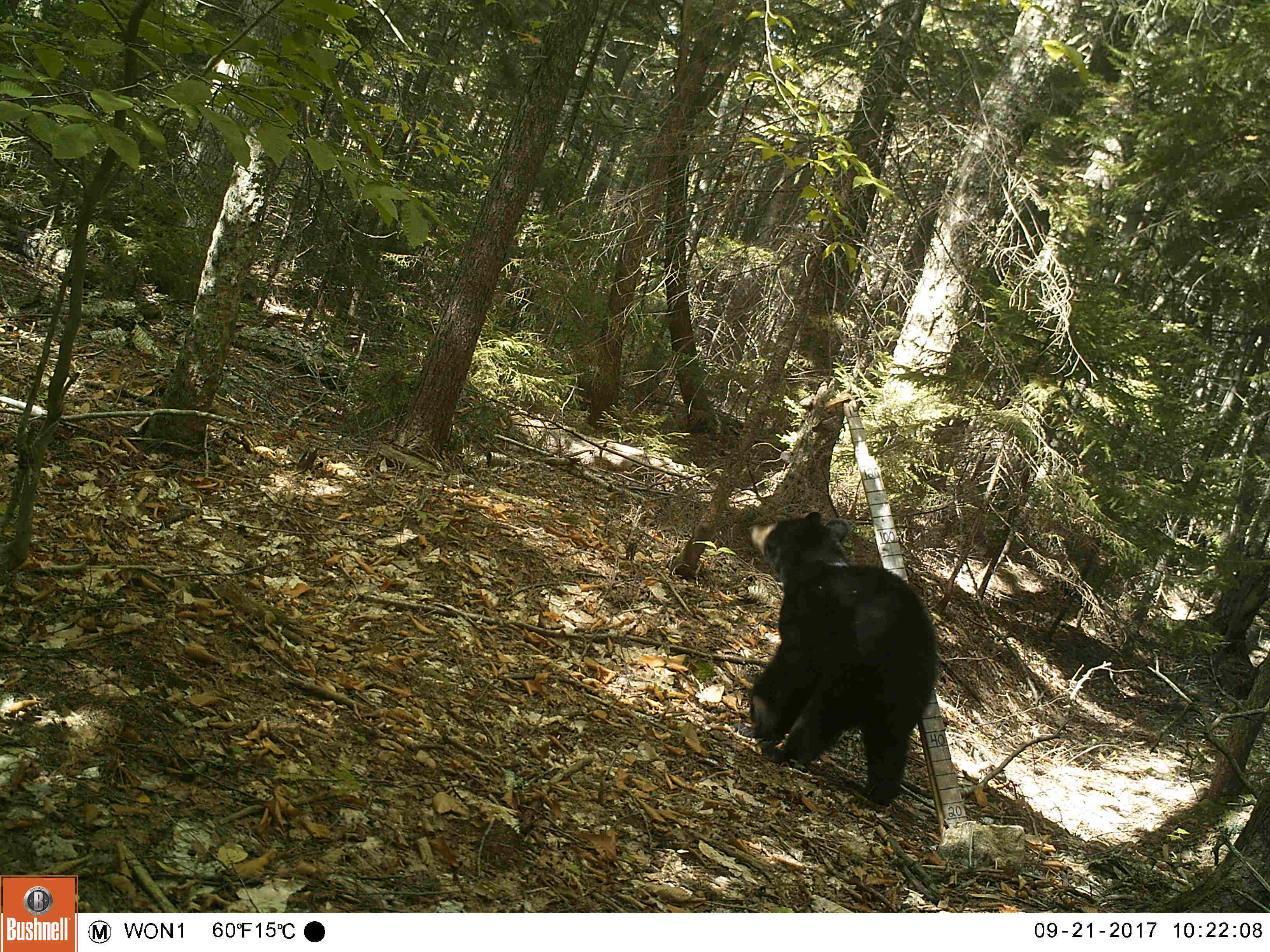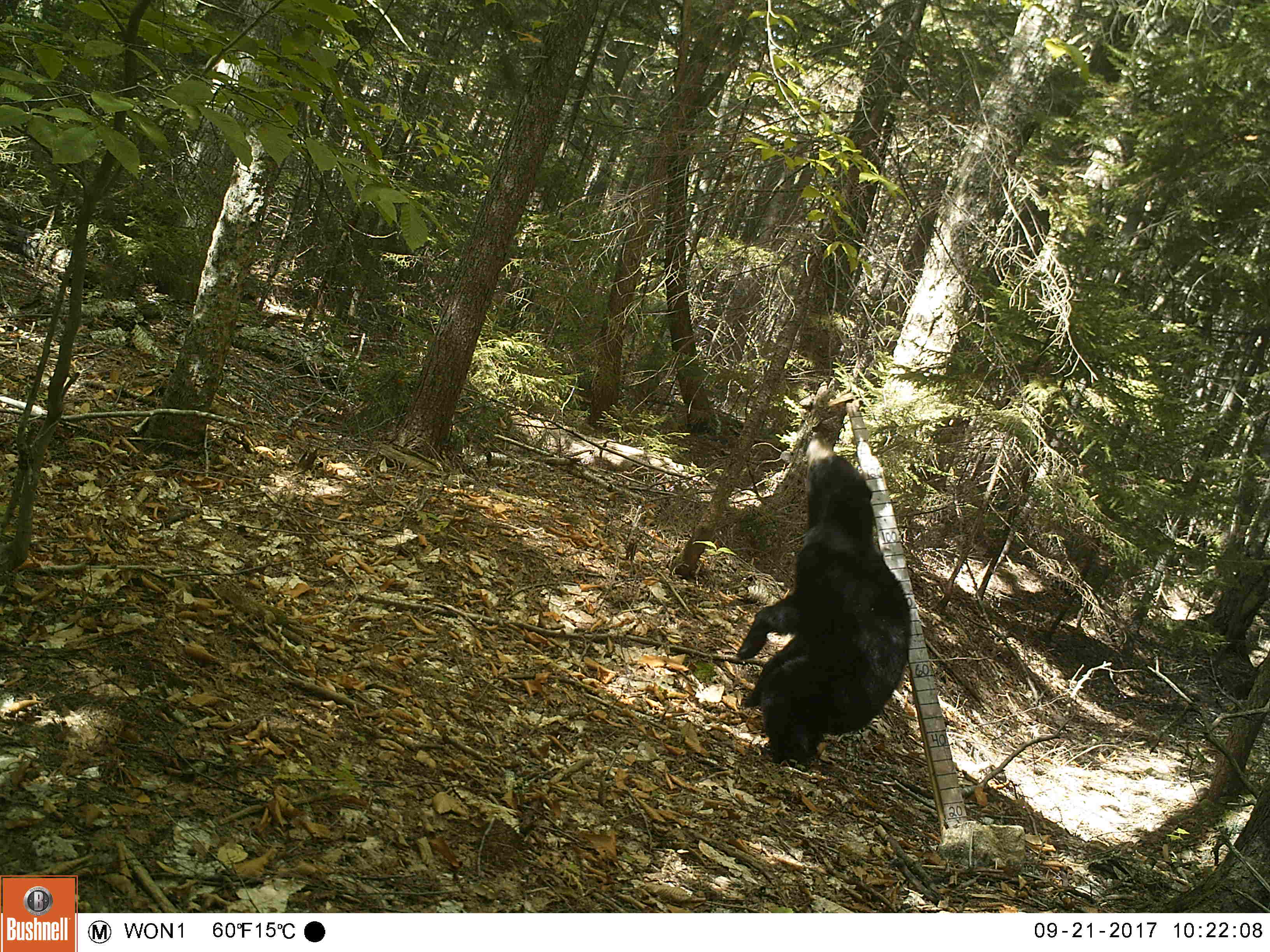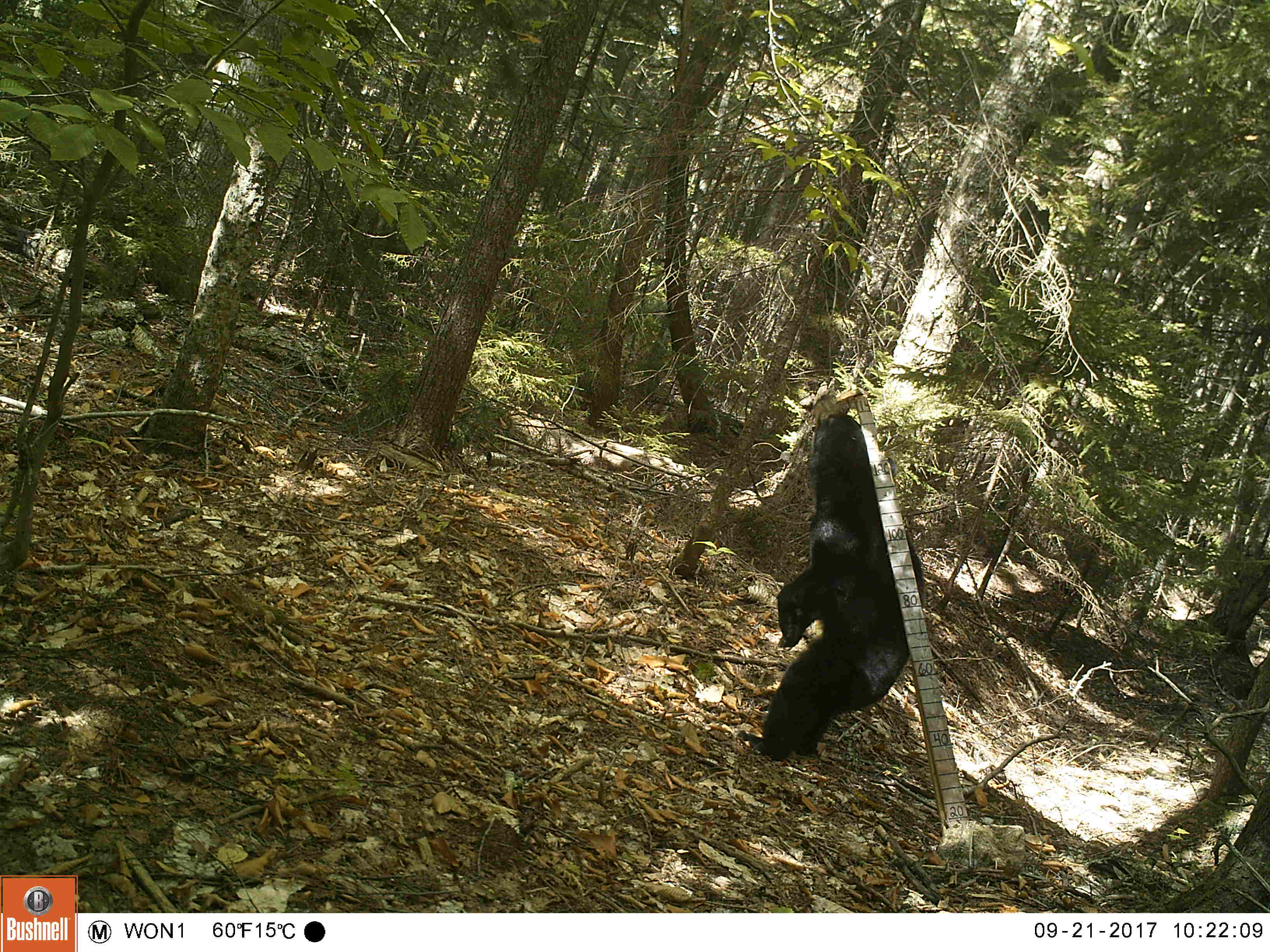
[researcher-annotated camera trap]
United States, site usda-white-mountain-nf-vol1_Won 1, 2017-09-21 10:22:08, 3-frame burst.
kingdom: Animalia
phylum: Chordata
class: Mammalia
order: Carnivora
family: Ursidae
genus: Ursus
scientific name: Ursus americanus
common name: black bear